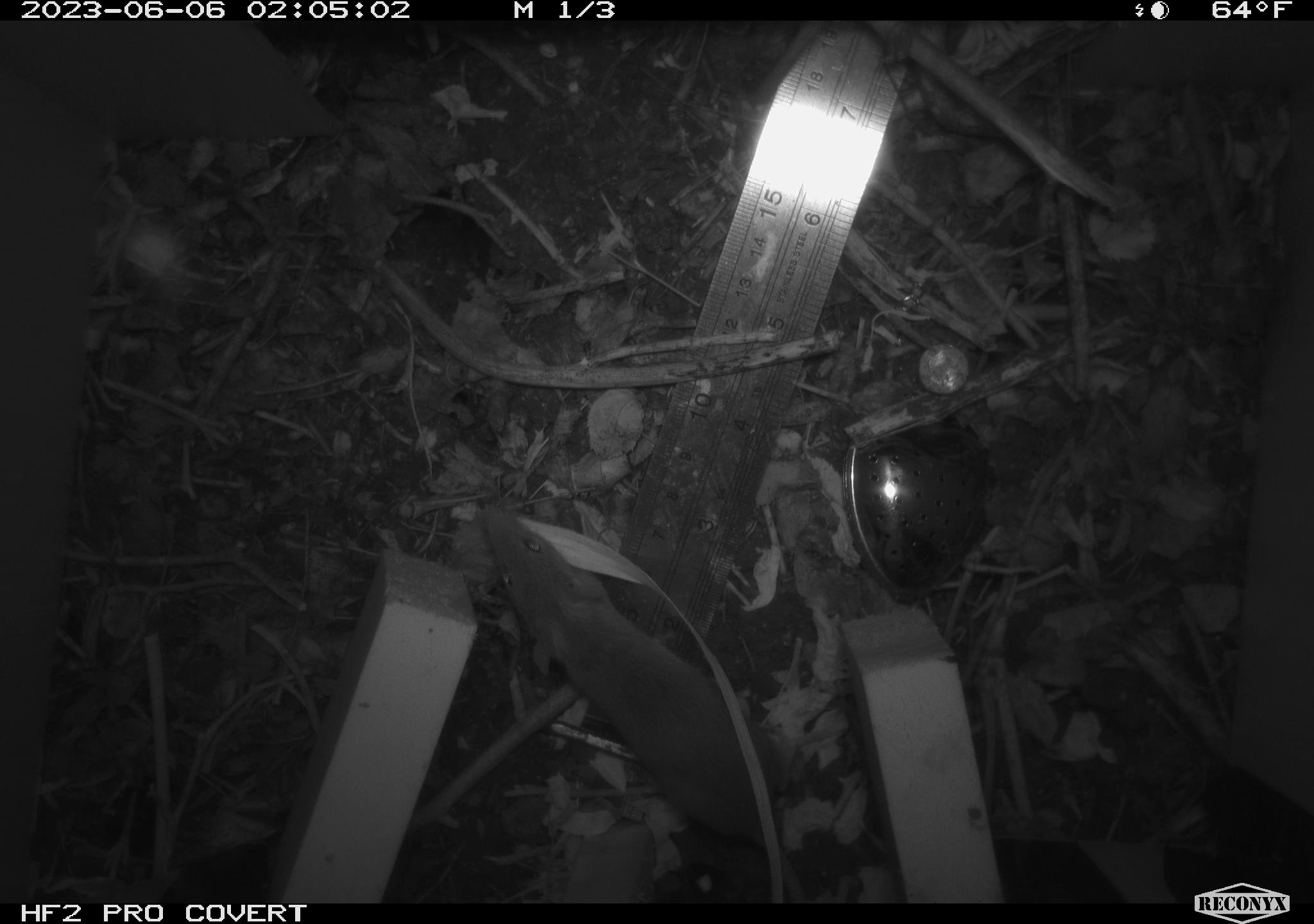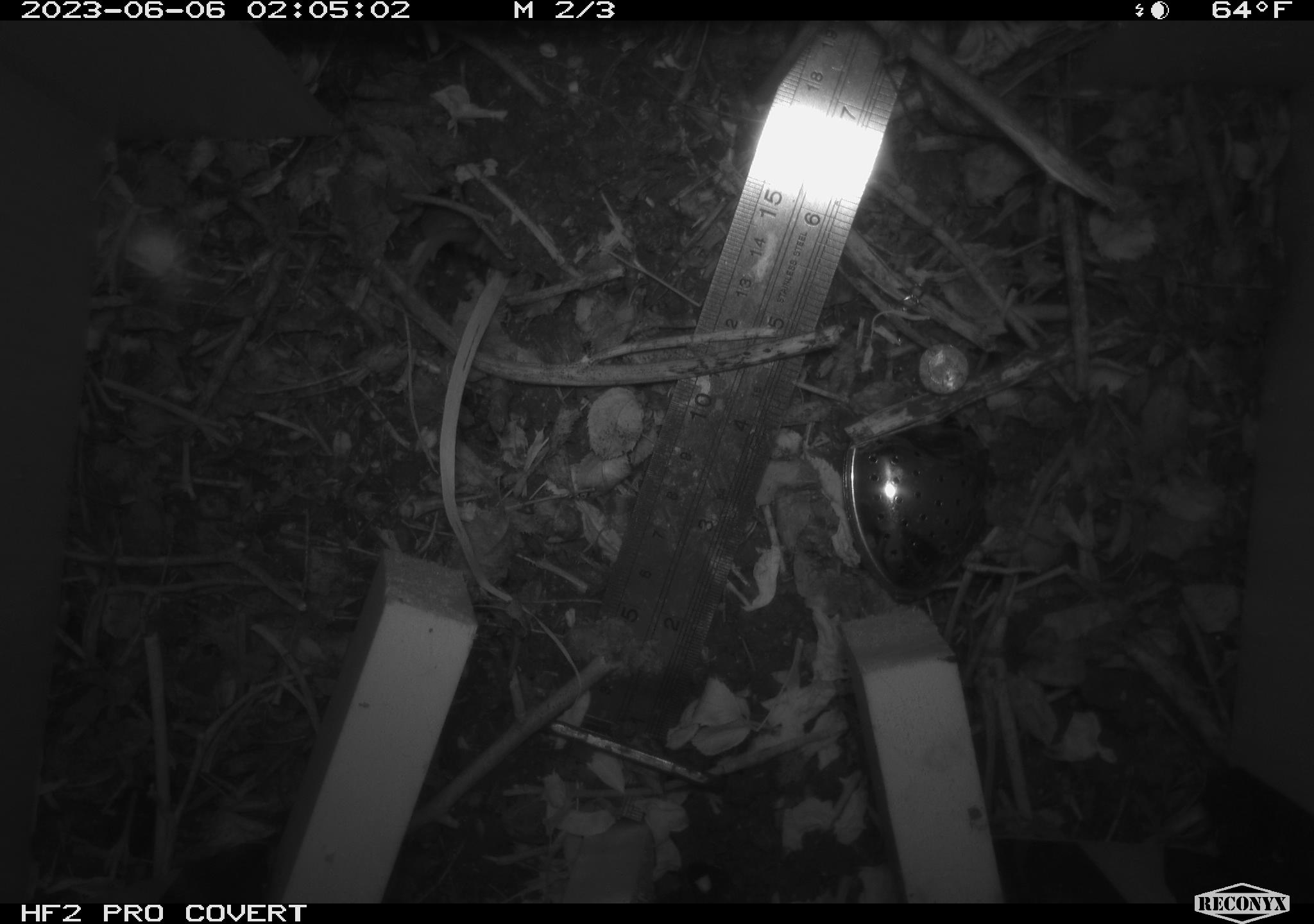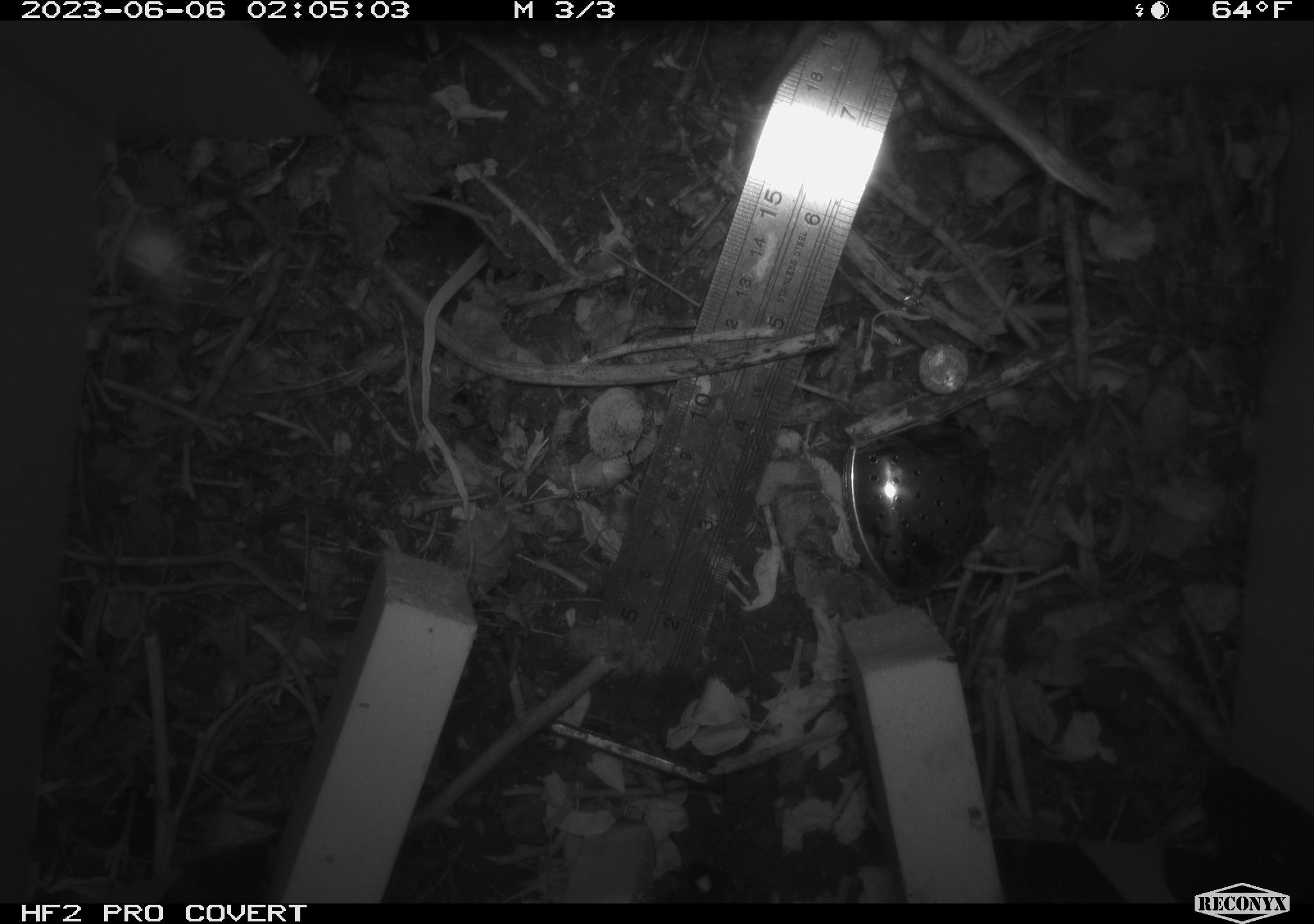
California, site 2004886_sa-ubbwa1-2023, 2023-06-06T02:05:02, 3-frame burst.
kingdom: Animalia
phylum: Chordata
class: Mammalia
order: Rodentia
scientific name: Rodentia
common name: rodent